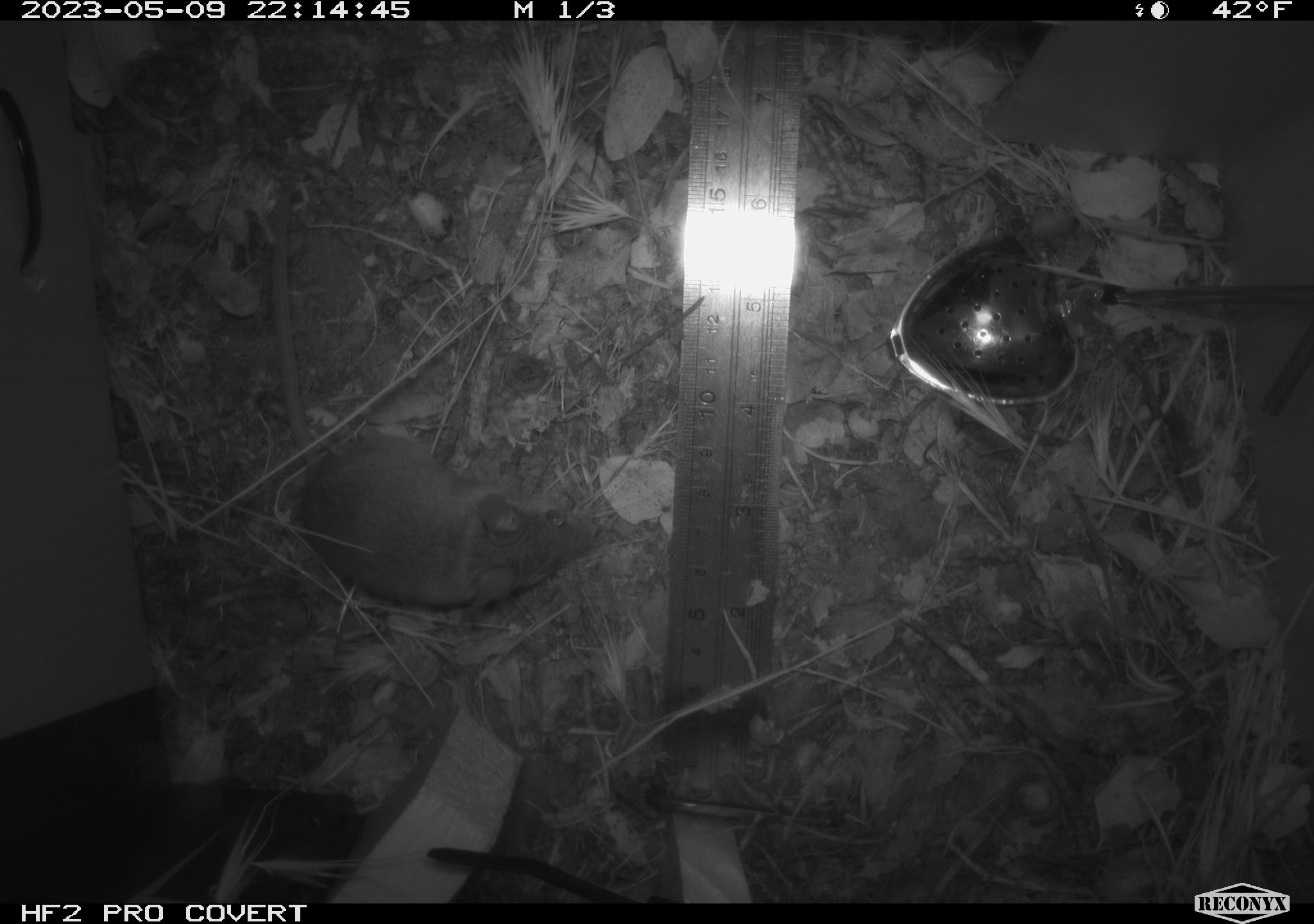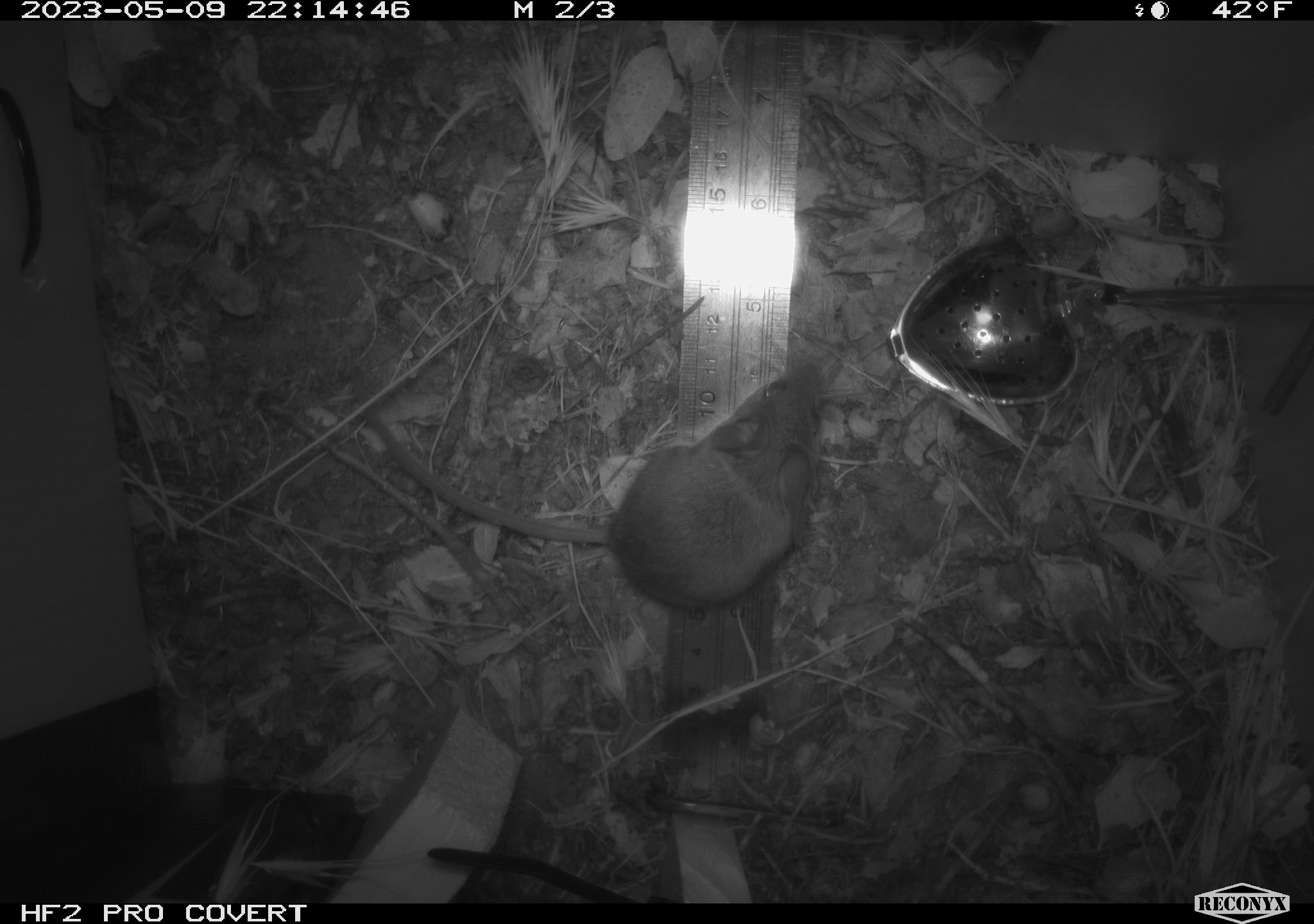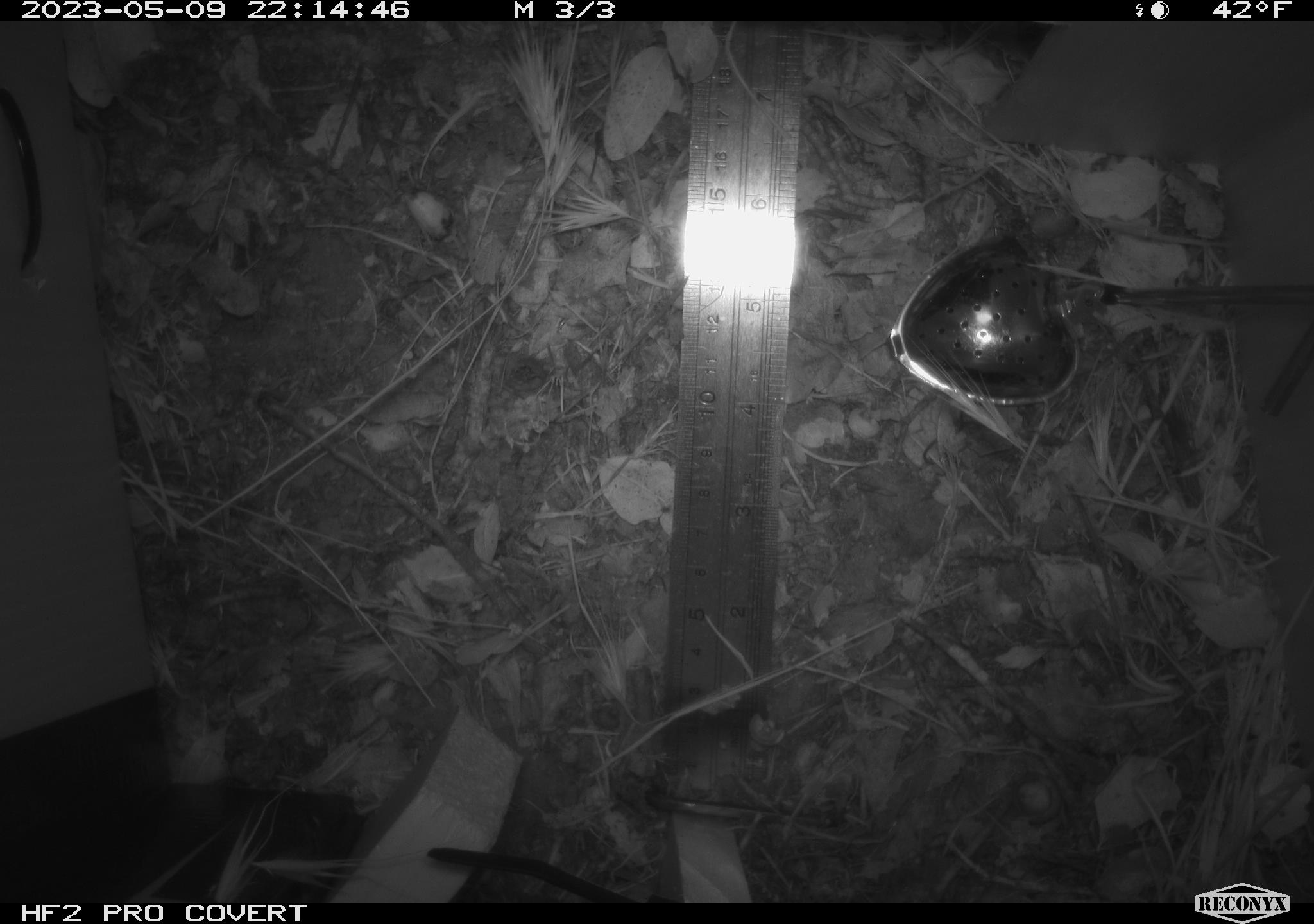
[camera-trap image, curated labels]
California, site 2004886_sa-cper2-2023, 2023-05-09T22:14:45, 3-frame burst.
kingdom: Animalia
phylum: Chordata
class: Mammalia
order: Rodentia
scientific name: Rodentia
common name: mouse species